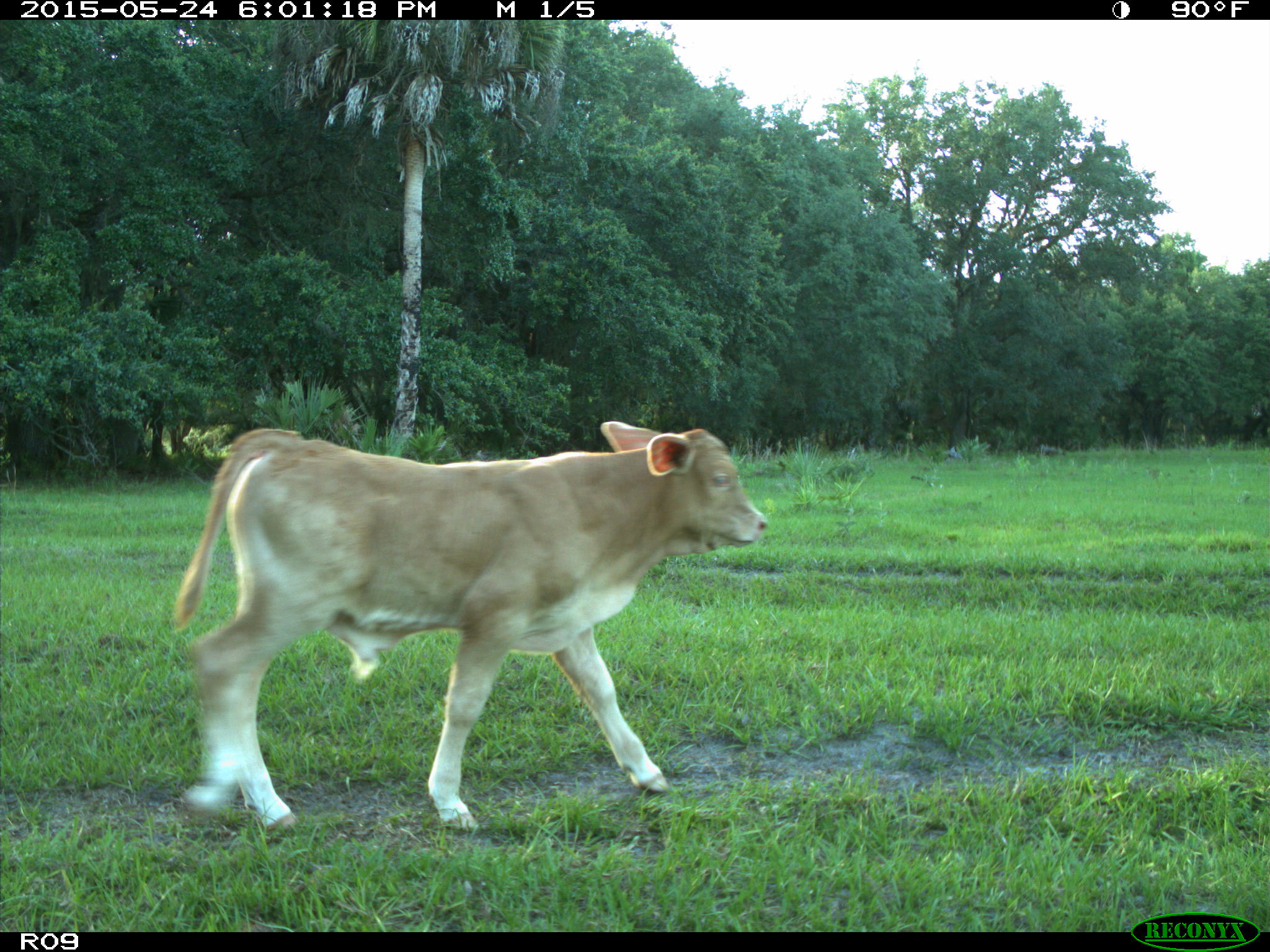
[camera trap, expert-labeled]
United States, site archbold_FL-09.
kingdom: Animalia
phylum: Chordata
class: Mammalia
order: Artiodactyla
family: Bovidae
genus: Bos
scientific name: Bos taurus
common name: domestic cow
Bos taurus (domestic cow).